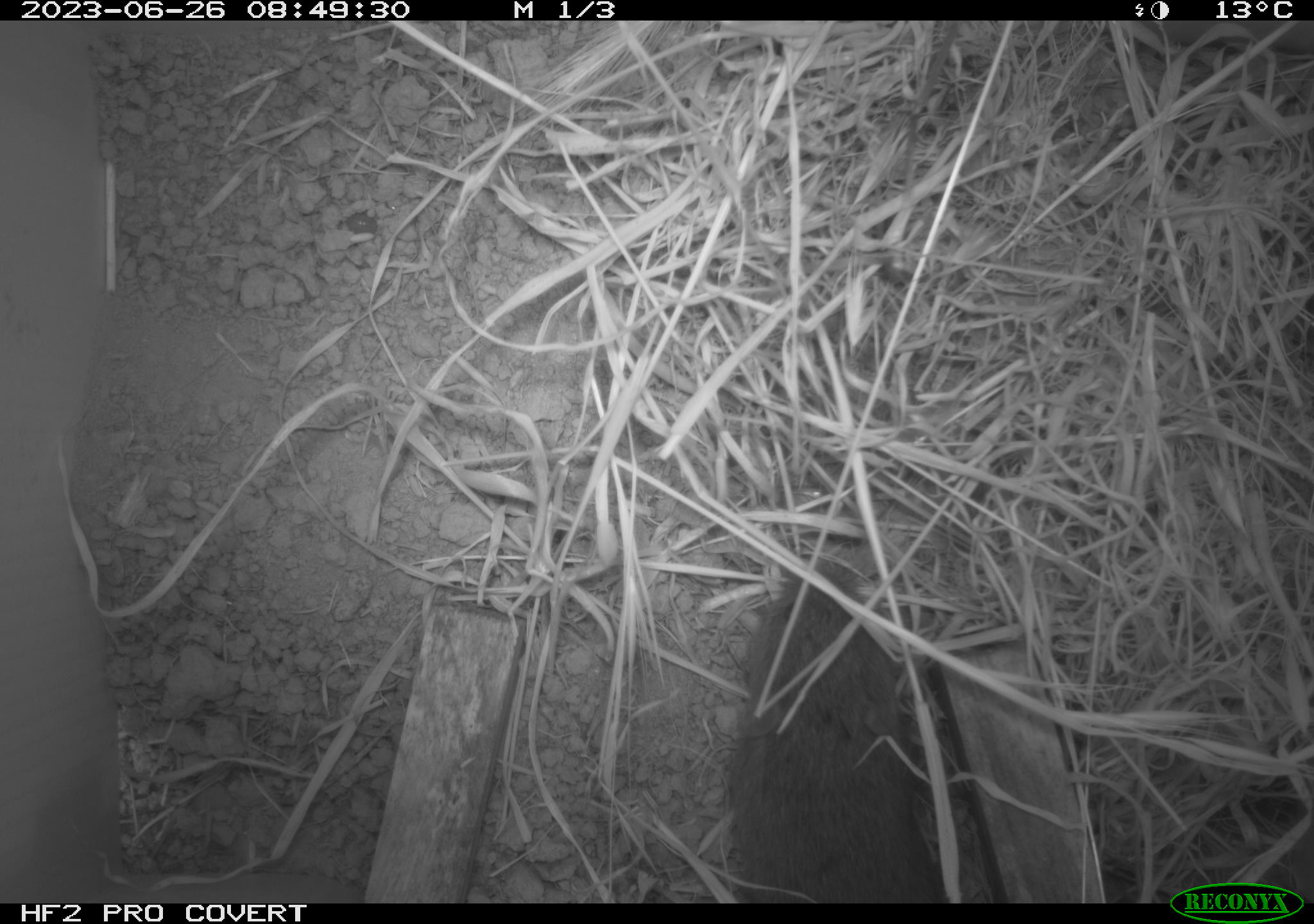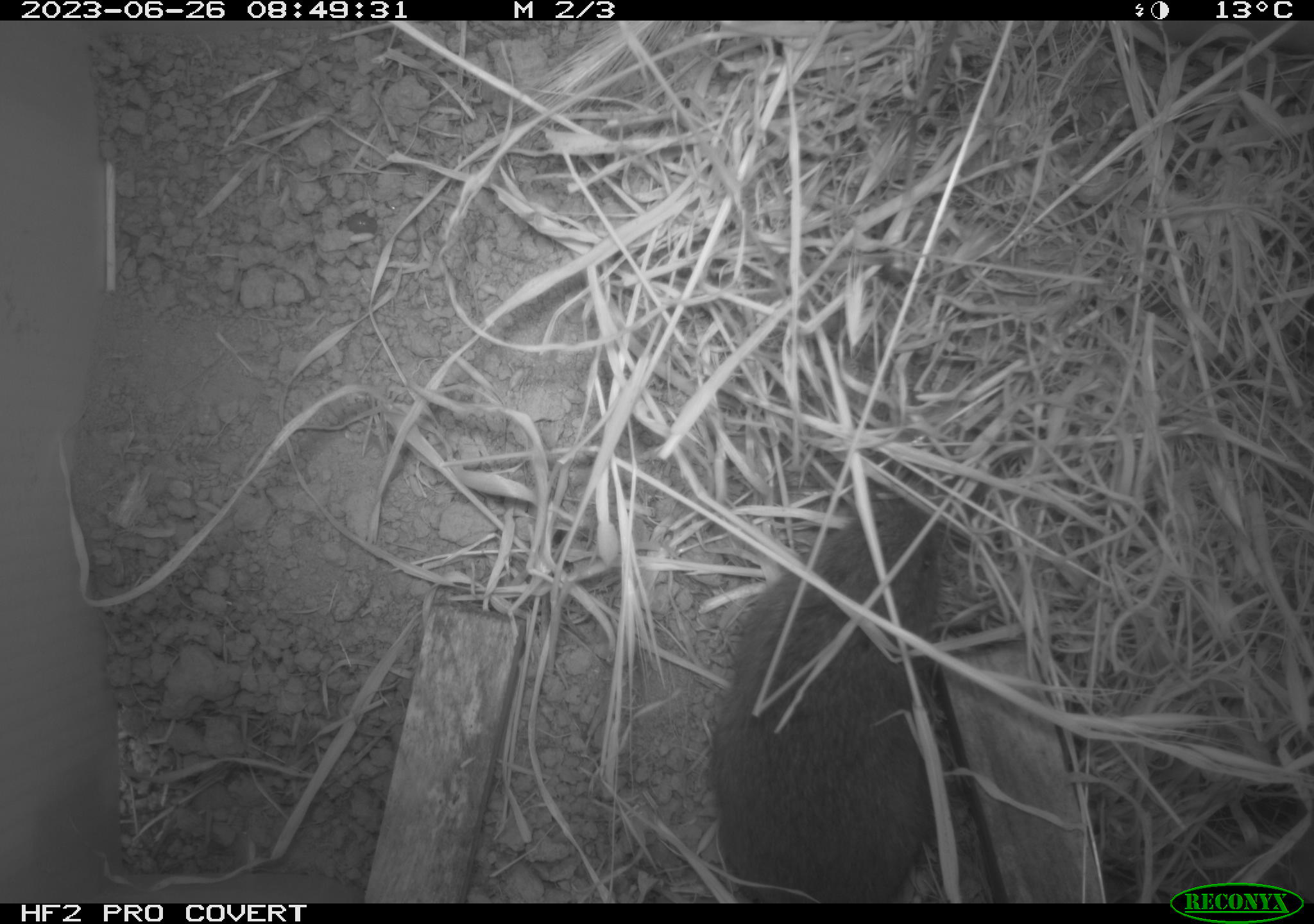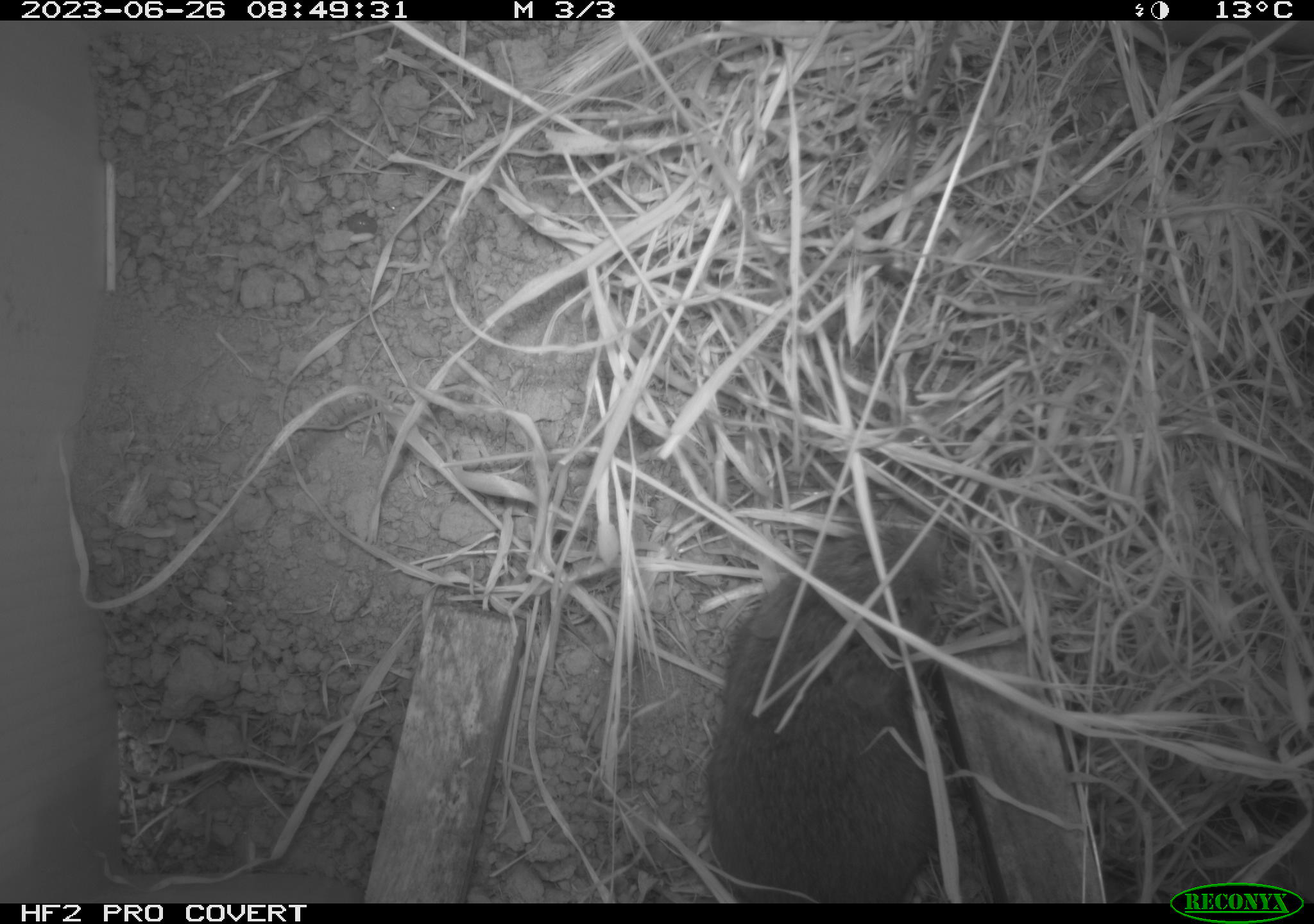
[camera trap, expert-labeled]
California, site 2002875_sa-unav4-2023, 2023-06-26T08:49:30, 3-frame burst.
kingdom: Animalia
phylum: Chordata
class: Mammalia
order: Rodentia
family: Cricetidae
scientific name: Arvicolinae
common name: voles, lemmings, and muskrats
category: arvicolinae subfamily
Arvicolinae subfamily (voles, lemmings, and muskrats) (Arvicolinae).